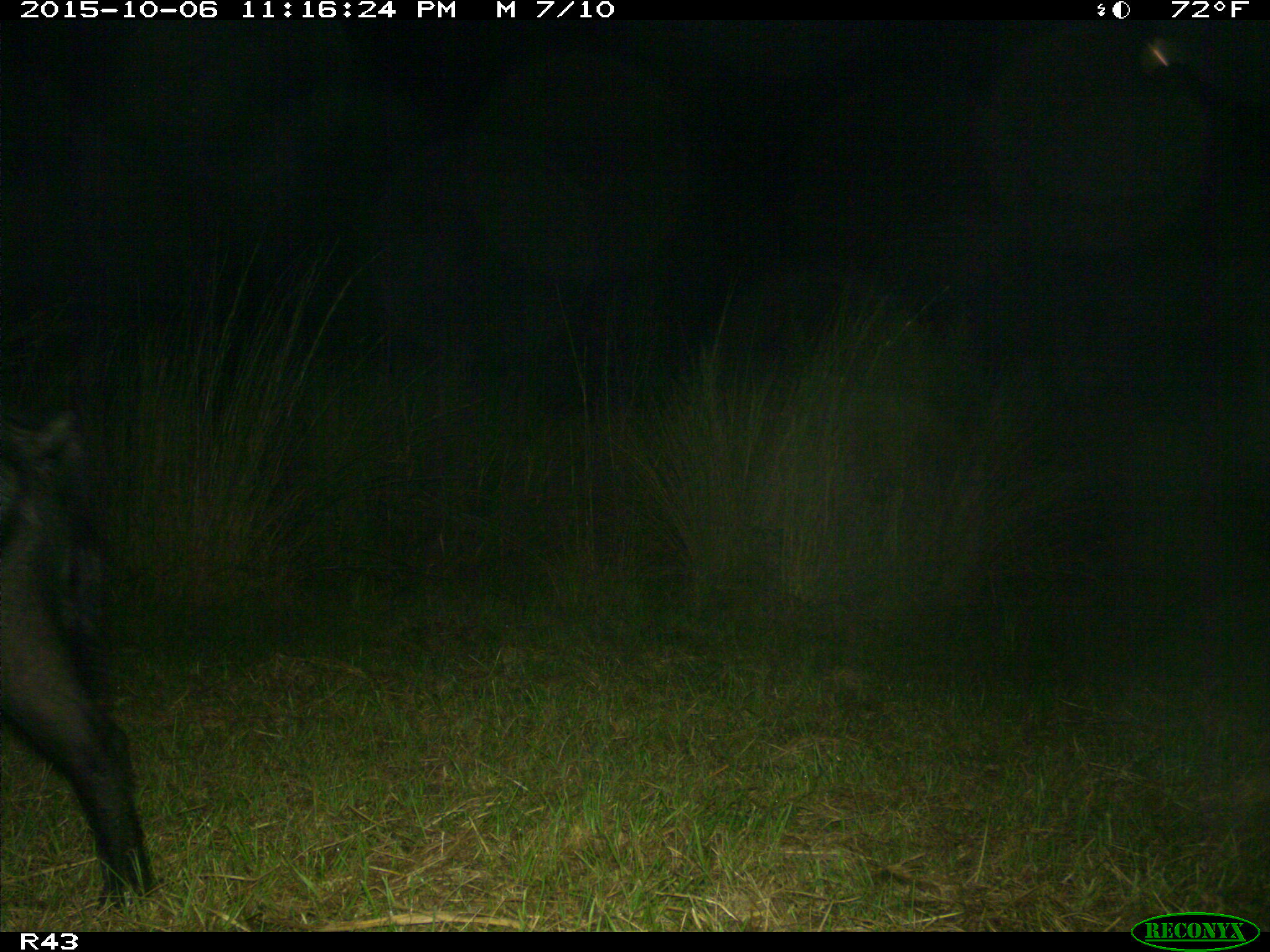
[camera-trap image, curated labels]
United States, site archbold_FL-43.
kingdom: Animalia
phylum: Chordata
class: Mammalia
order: Artiodactyla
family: Suidae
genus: Sus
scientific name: Sus scrofa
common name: wild boar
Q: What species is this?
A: Sus scrofa (wild boar).